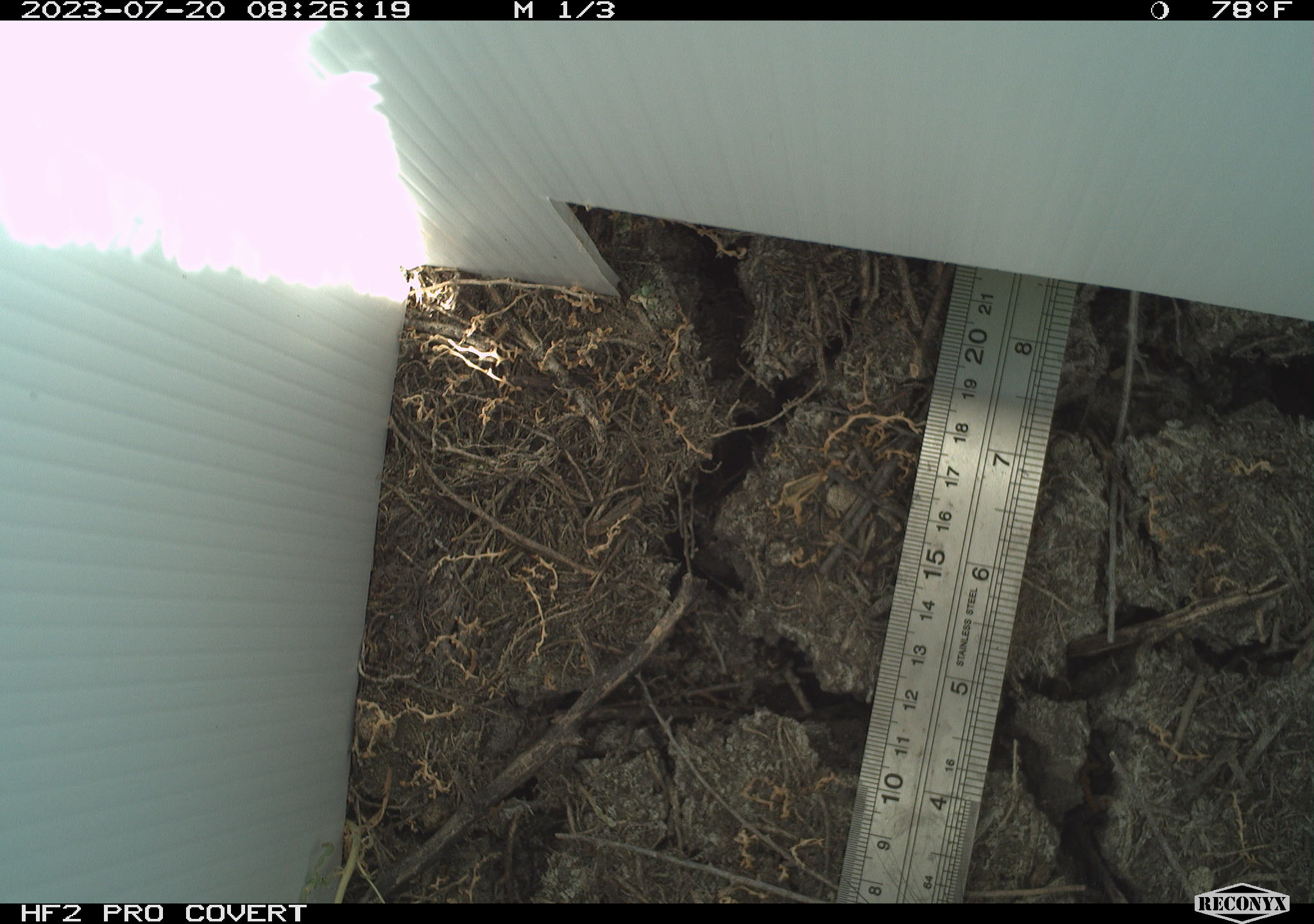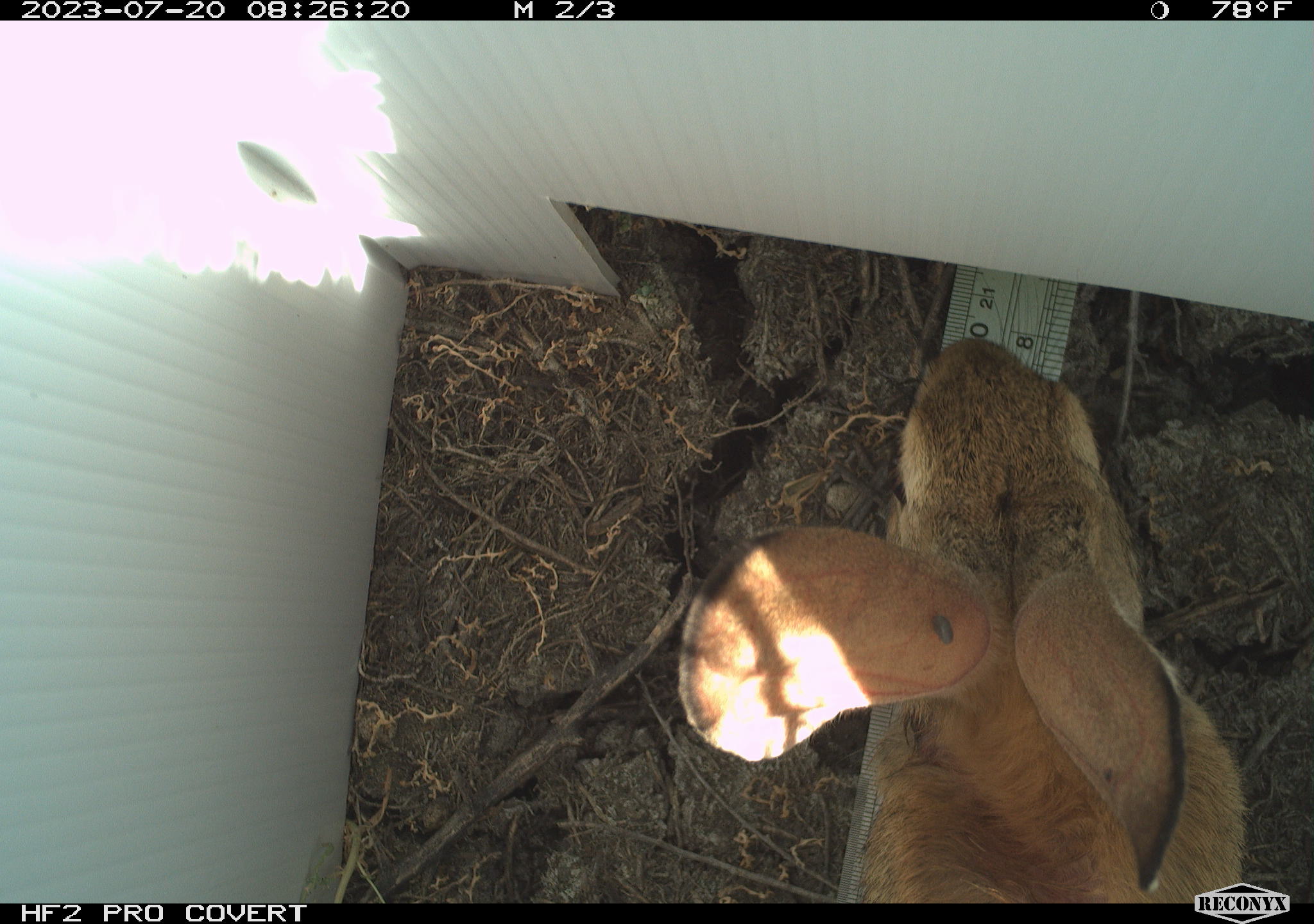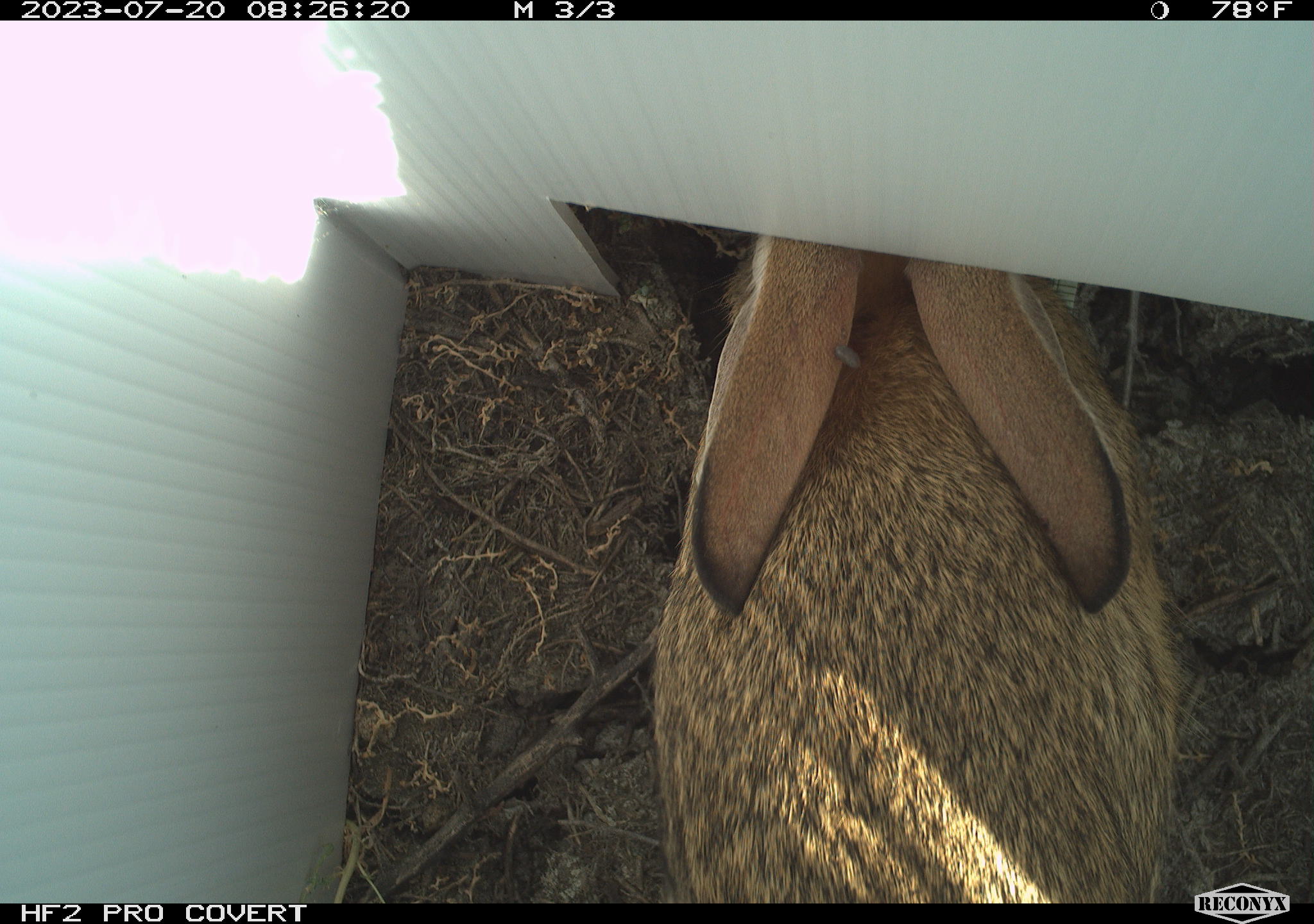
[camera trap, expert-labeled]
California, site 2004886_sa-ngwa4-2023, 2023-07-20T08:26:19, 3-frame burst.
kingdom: Animalia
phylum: Chordata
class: Mammalia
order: Lagomorpha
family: Leporidae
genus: Sylvilagus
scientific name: Sylvilagus audubonii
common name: desert cottontail